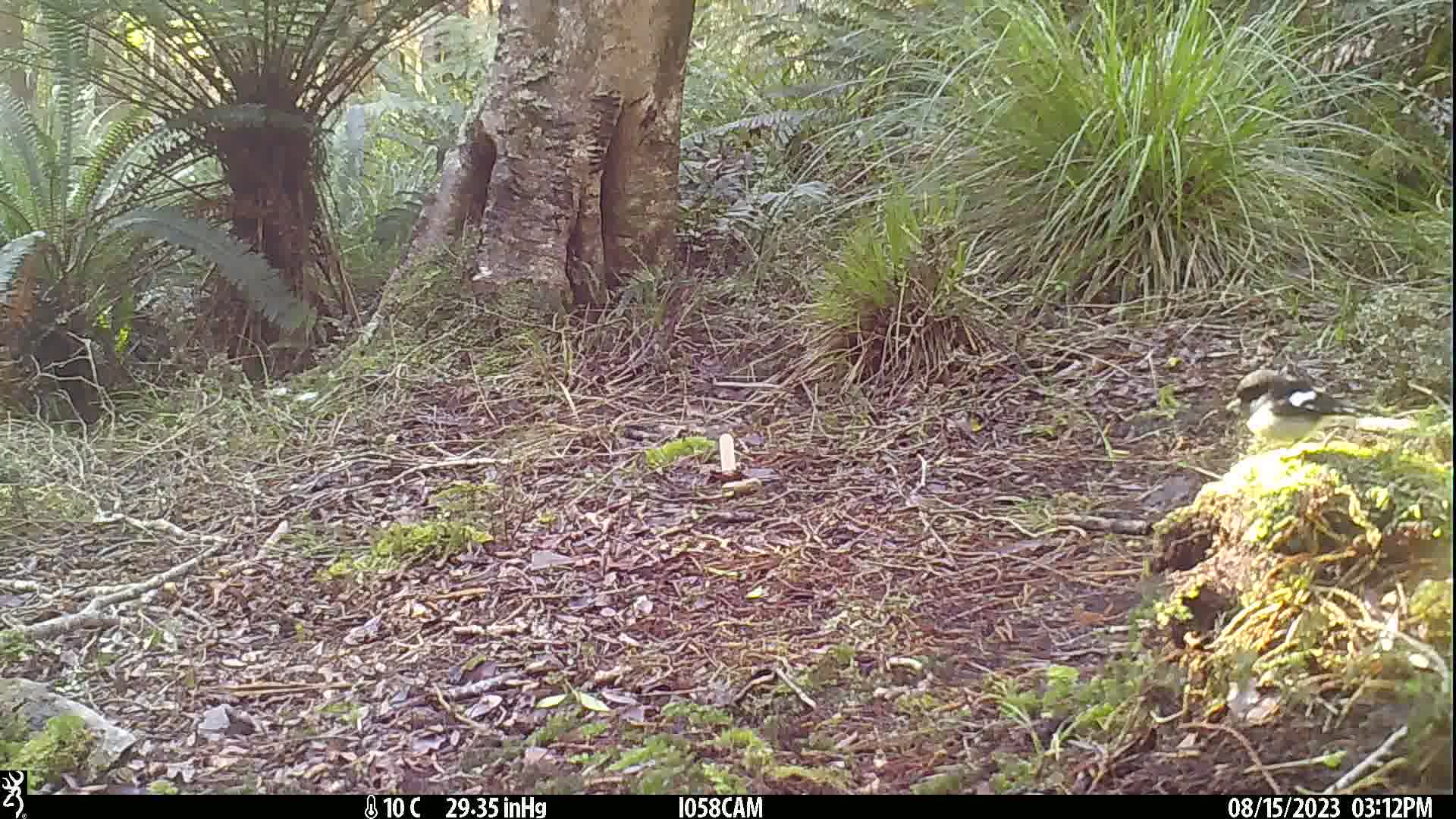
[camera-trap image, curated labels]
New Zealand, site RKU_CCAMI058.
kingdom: Animalia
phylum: Chordata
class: Aves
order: Passeriformes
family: Petroicidae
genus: Petroica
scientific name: Petroica macrocephala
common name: tomtit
Tomtit (Petroica macrocephala).